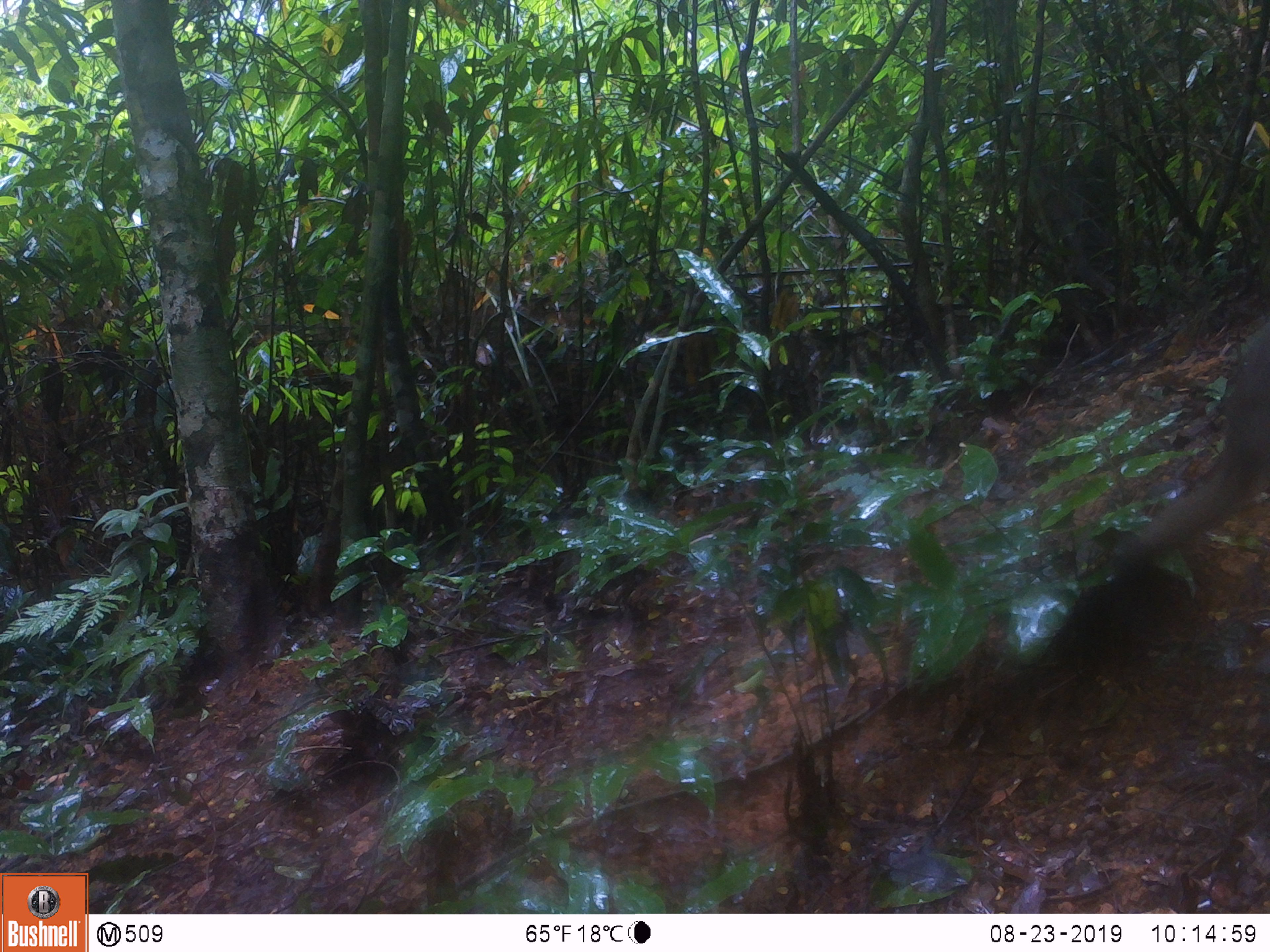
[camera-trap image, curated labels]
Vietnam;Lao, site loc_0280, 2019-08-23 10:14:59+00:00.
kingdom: Animalia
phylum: Chordata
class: Mammalia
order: Rodentia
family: Sciuridae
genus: Callosciurus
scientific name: Callosciurus erythraeus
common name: pallas's squirrel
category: pallass squirrel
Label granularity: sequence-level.